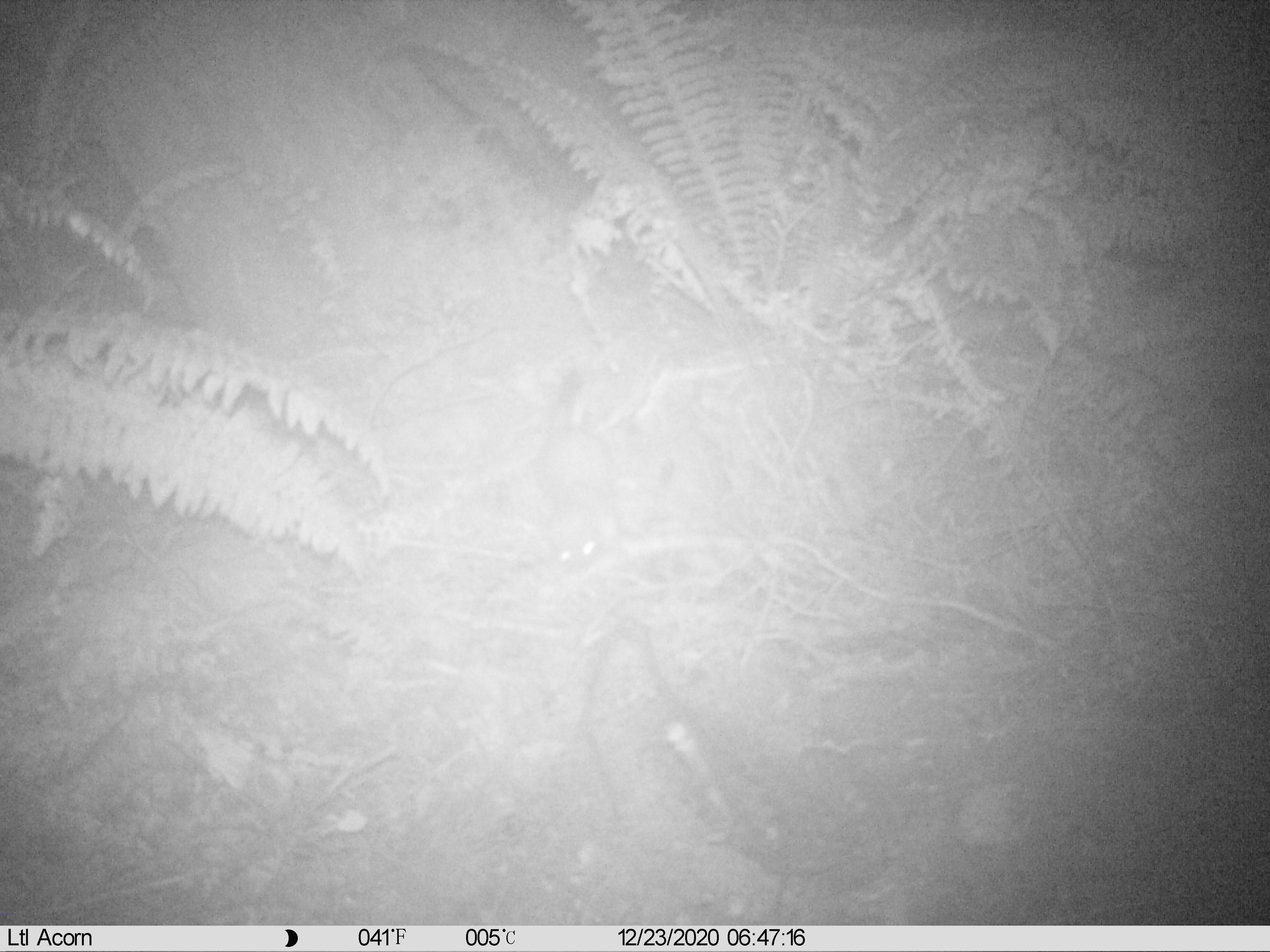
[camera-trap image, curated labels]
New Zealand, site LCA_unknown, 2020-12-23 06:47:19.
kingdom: Animalia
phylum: Chordata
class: Mammalia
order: Carnivora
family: Mustelidae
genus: Mustela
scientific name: Mustela erminea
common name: stoat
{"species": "stoat (Mustela erminea)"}